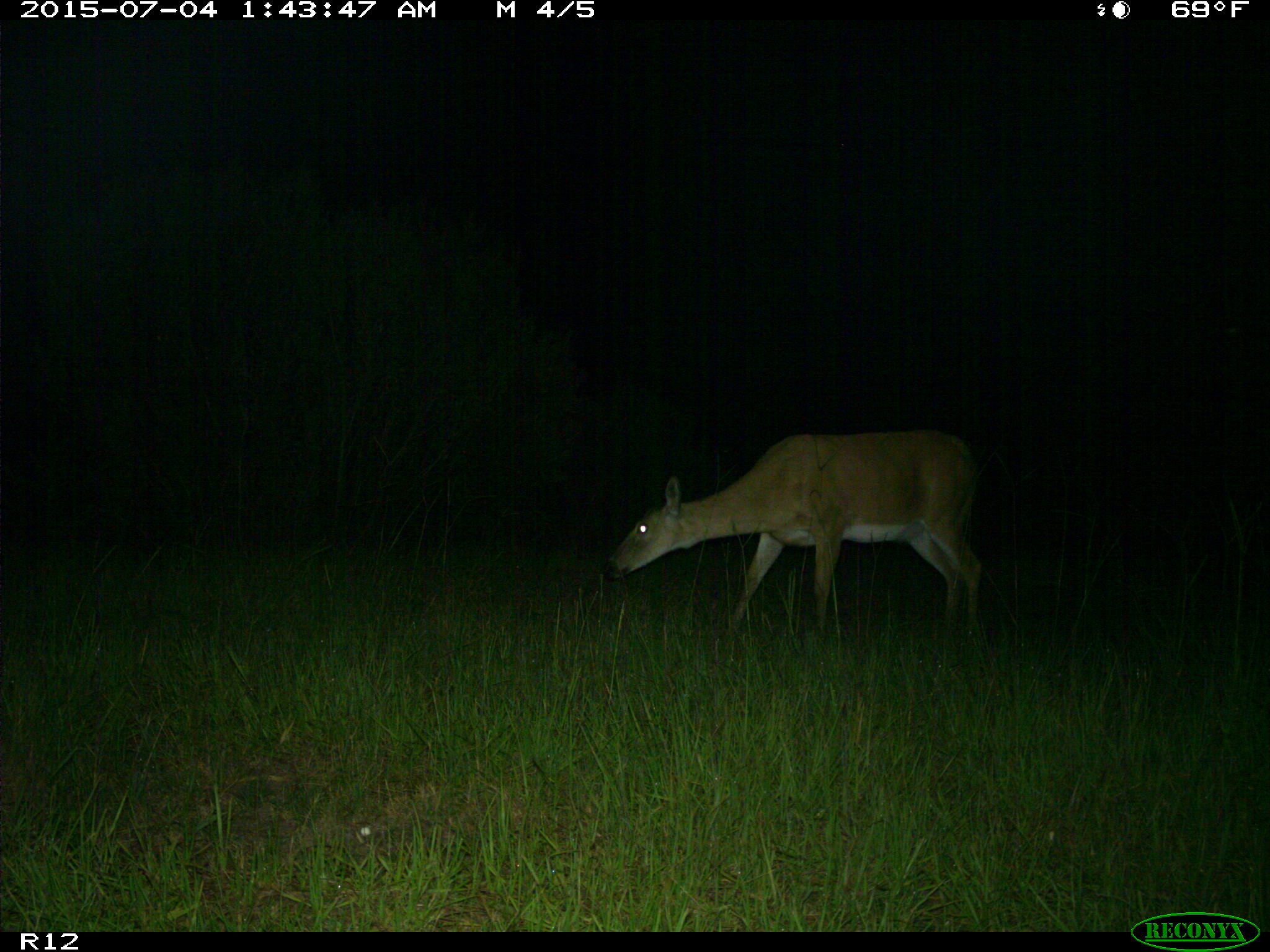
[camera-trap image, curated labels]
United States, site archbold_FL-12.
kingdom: Animalia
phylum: Chordata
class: Mammalia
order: Artiodactyla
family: Cervidae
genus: Odocoileus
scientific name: Odocoileus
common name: deer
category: unidentified deer